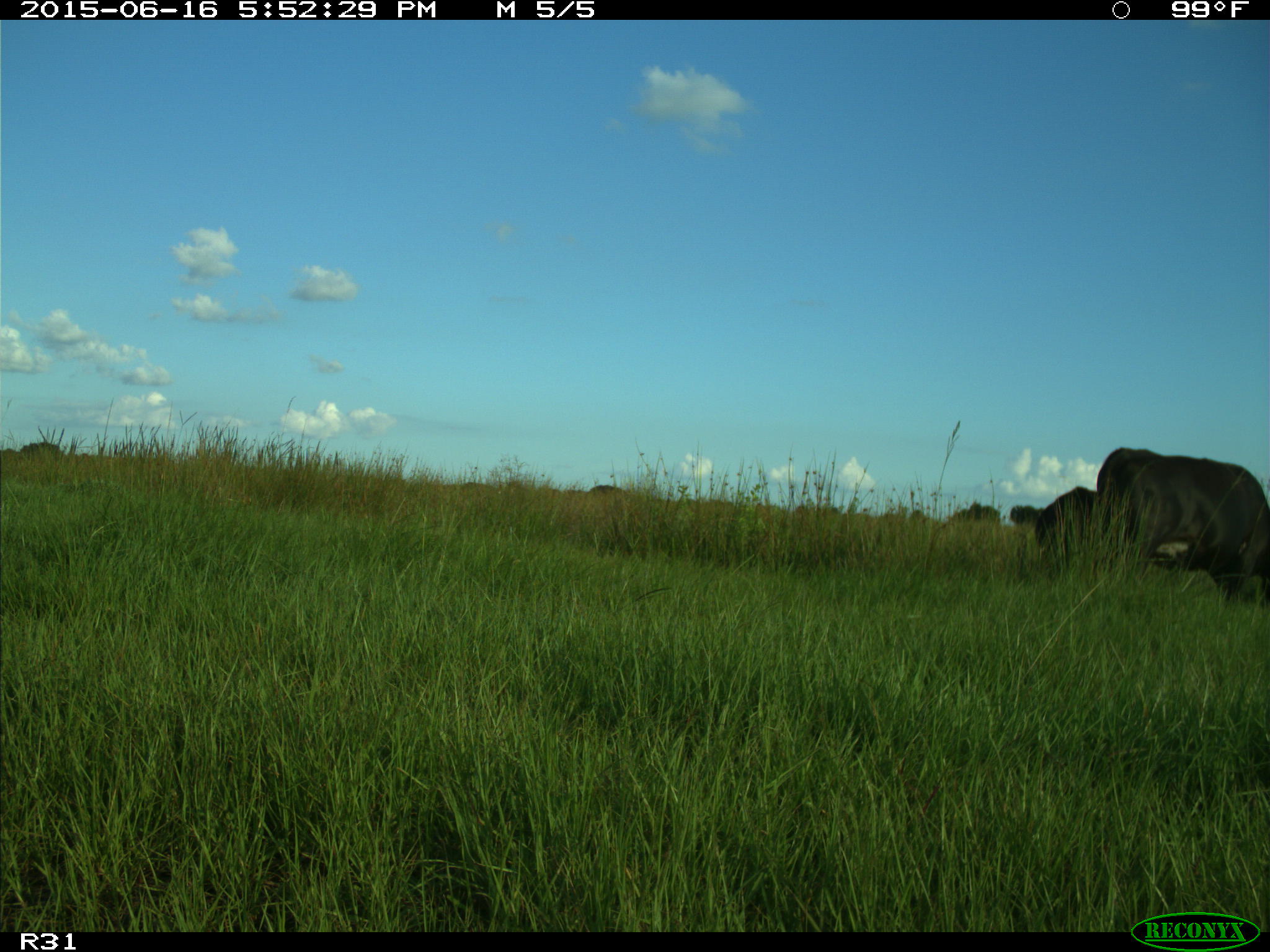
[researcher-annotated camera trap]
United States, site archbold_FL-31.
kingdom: Animalia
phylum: Chordata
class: Mammalia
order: Artiodactyla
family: Bovidae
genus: Bos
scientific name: Bos taurus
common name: domestic cow